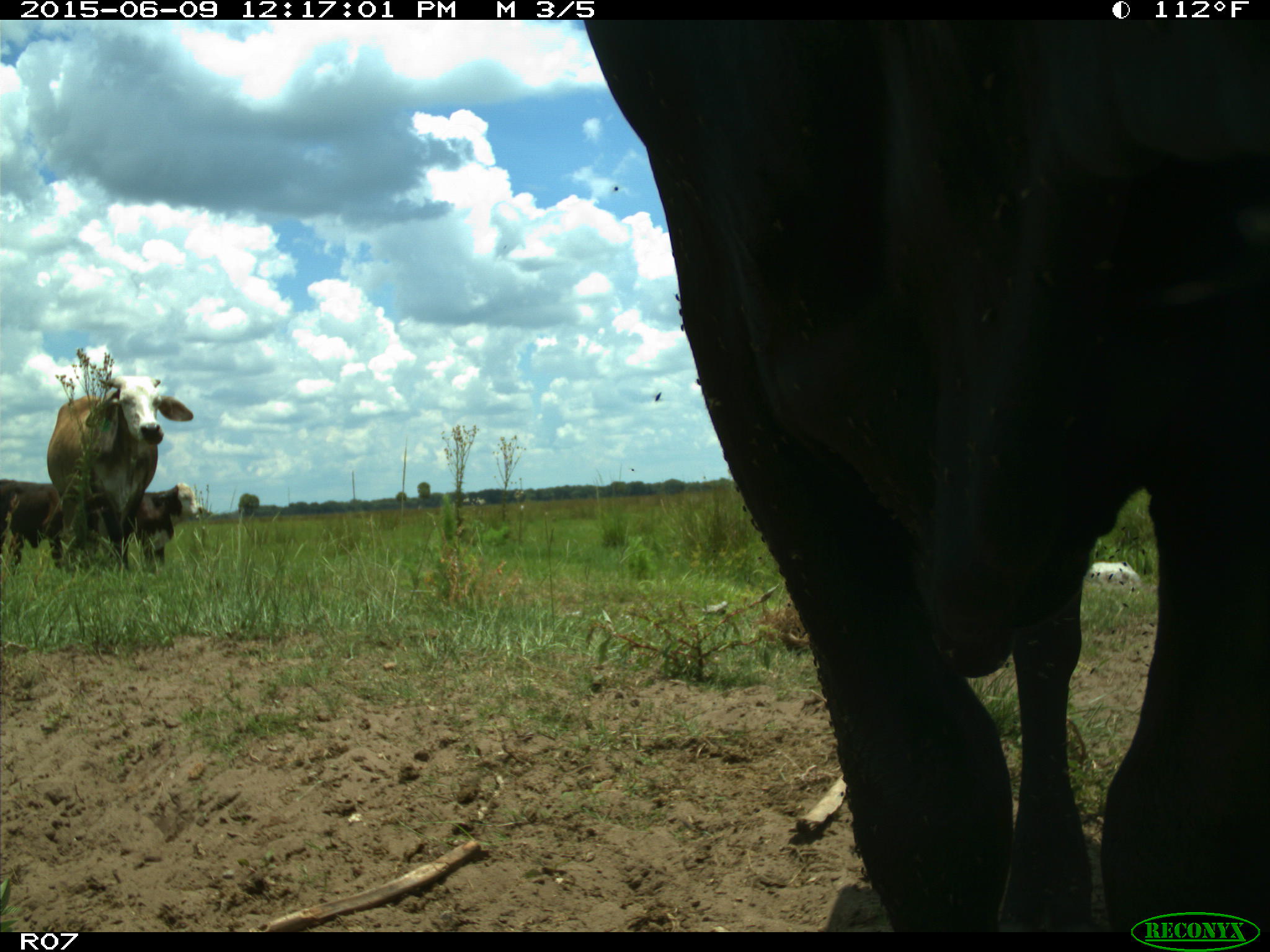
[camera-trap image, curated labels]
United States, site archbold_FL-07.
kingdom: Animalia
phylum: Chordata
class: Mammalia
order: Artiodactyla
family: Bovidae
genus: Bos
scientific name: Bos taurus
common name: domestic cow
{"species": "Bos taurus (domestic cow)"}